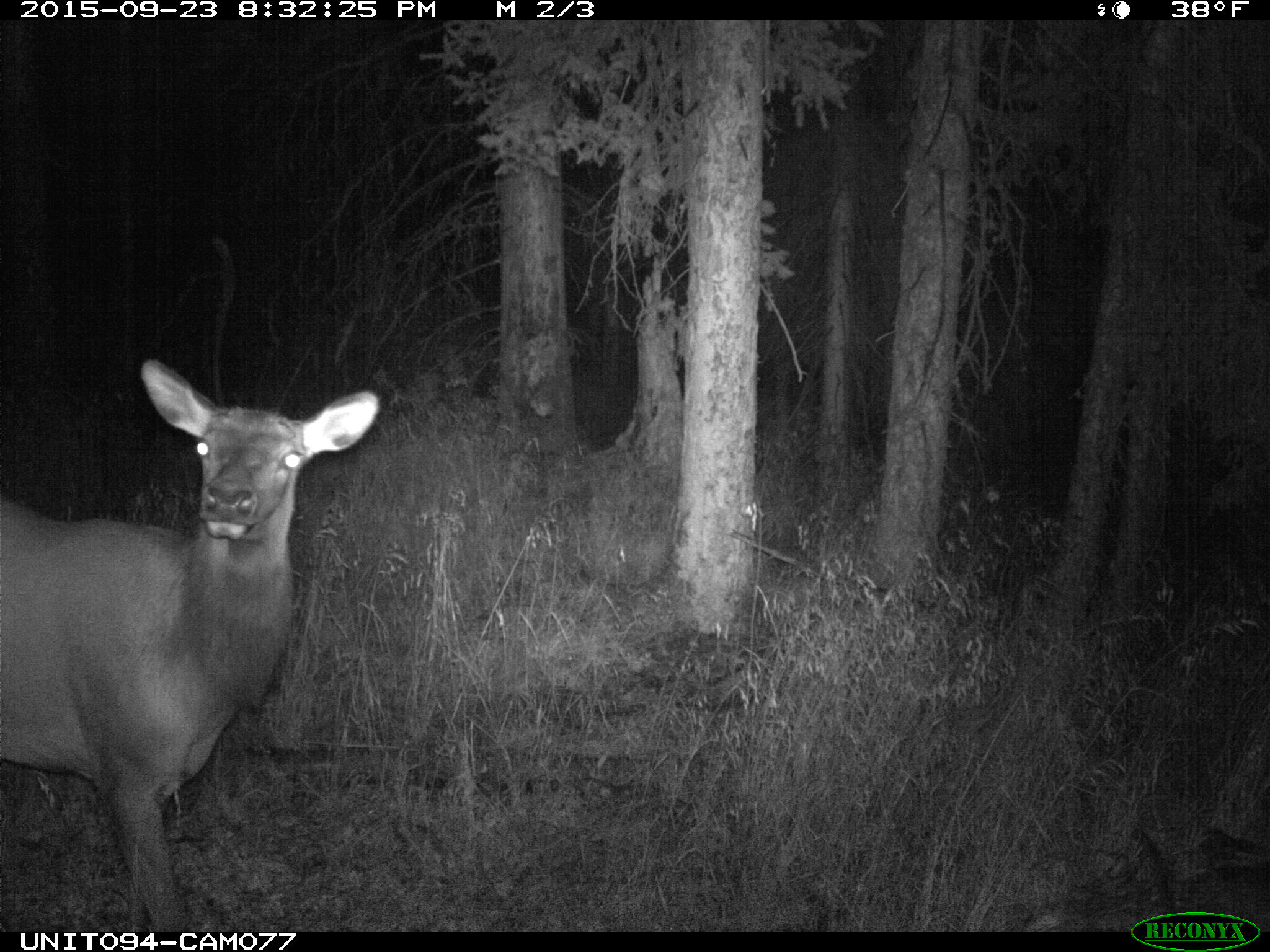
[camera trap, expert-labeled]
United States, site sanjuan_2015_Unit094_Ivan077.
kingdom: Animalia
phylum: Chordata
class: Mammalia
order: Artiodactyla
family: Cervidae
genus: Cervus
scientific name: Cervus elaphus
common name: red deer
Cervus elaphus (red deer).